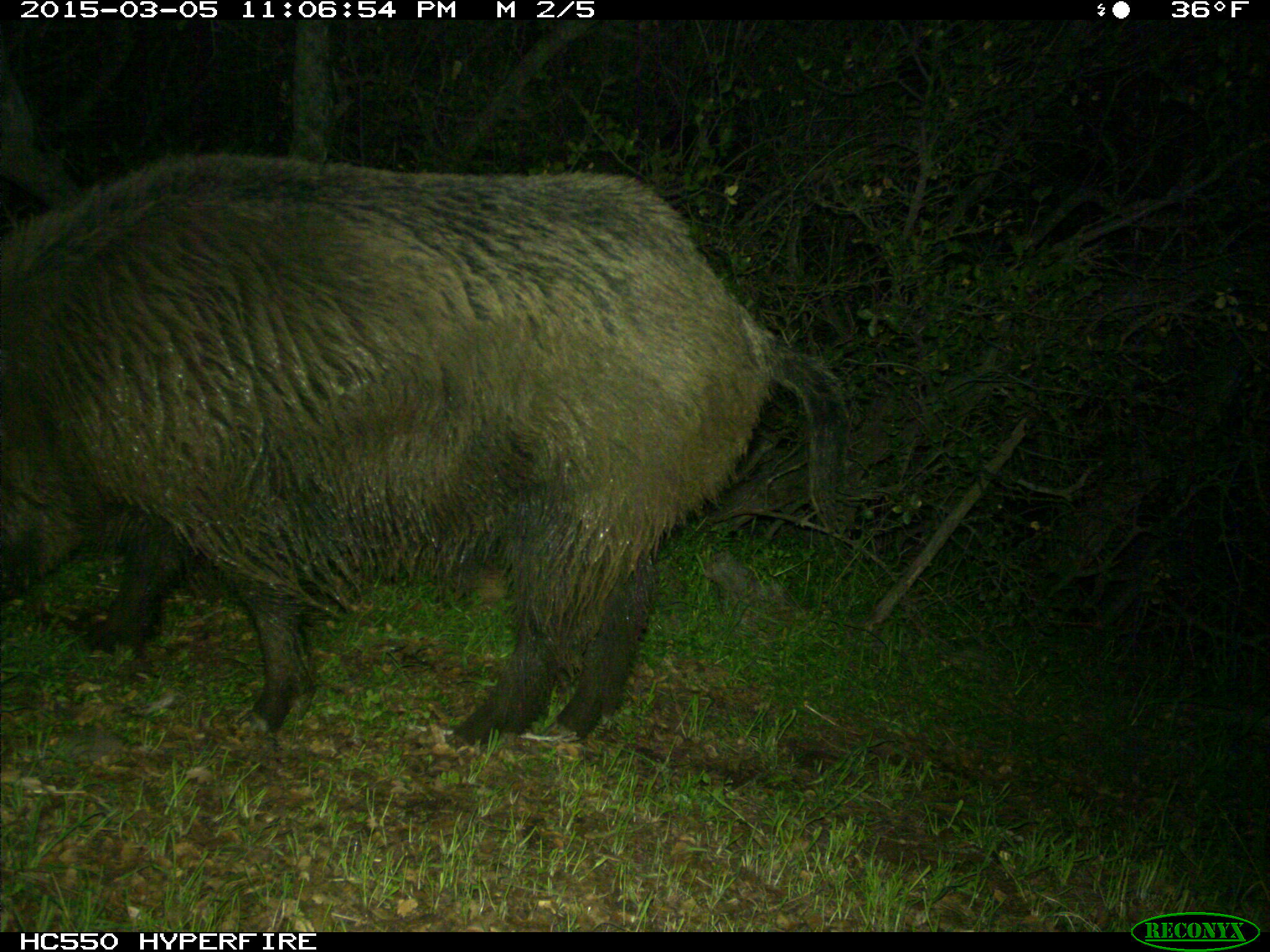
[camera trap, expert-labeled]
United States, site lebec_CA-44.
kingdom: Animalia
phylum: Chordata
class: Mammalia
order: Artiodactyla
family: Suidae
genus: Sus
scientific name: Sus scrofa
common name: wild boar